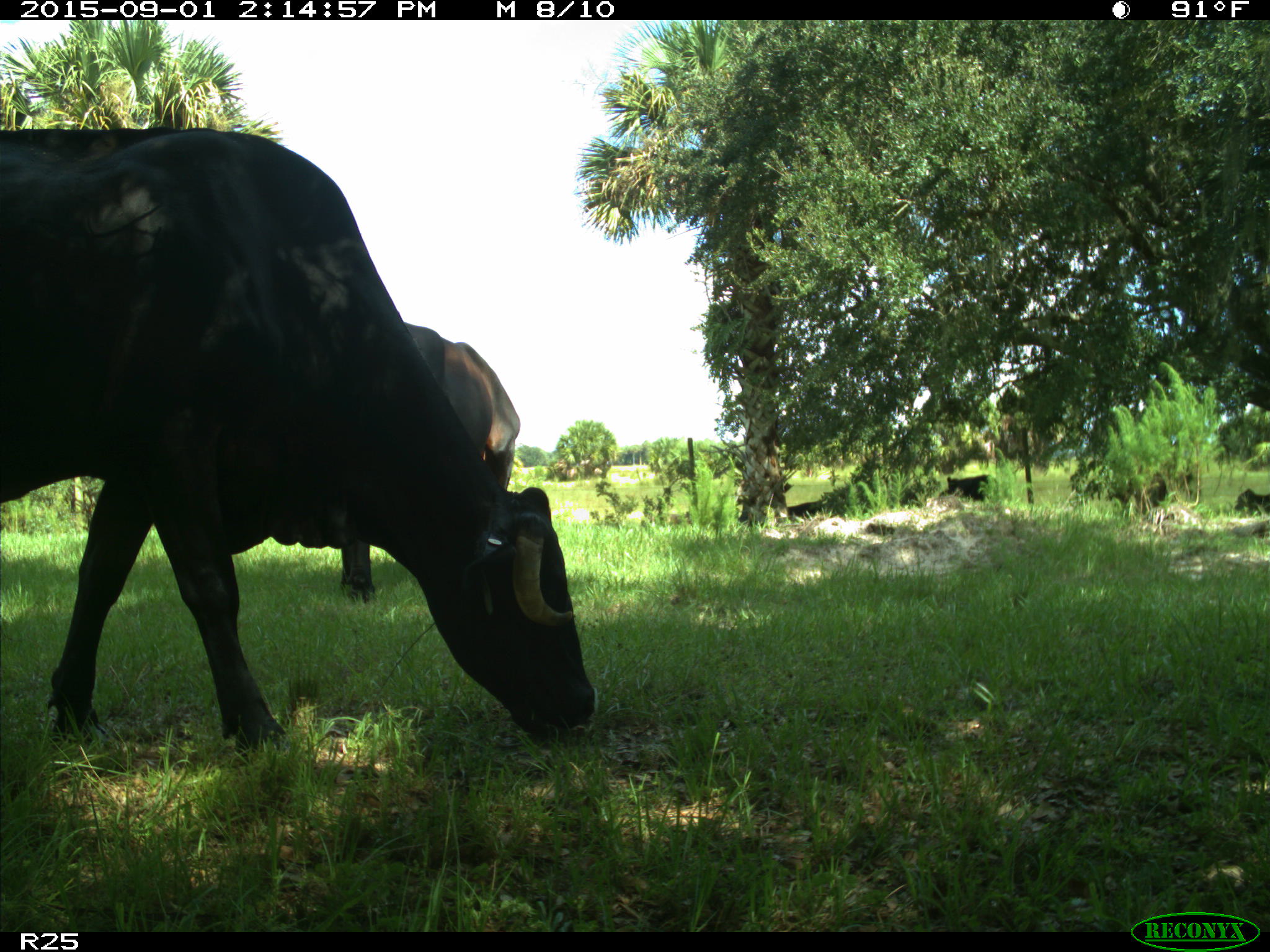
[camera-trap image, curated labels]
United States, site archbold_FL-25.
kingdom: Animalia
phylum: Chordata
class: Mammalia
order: Artiodactyla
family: Bovidae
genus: Bos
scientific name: Bos taurus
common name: domestic cow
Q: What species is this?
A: Bos taurus (domestic cow).